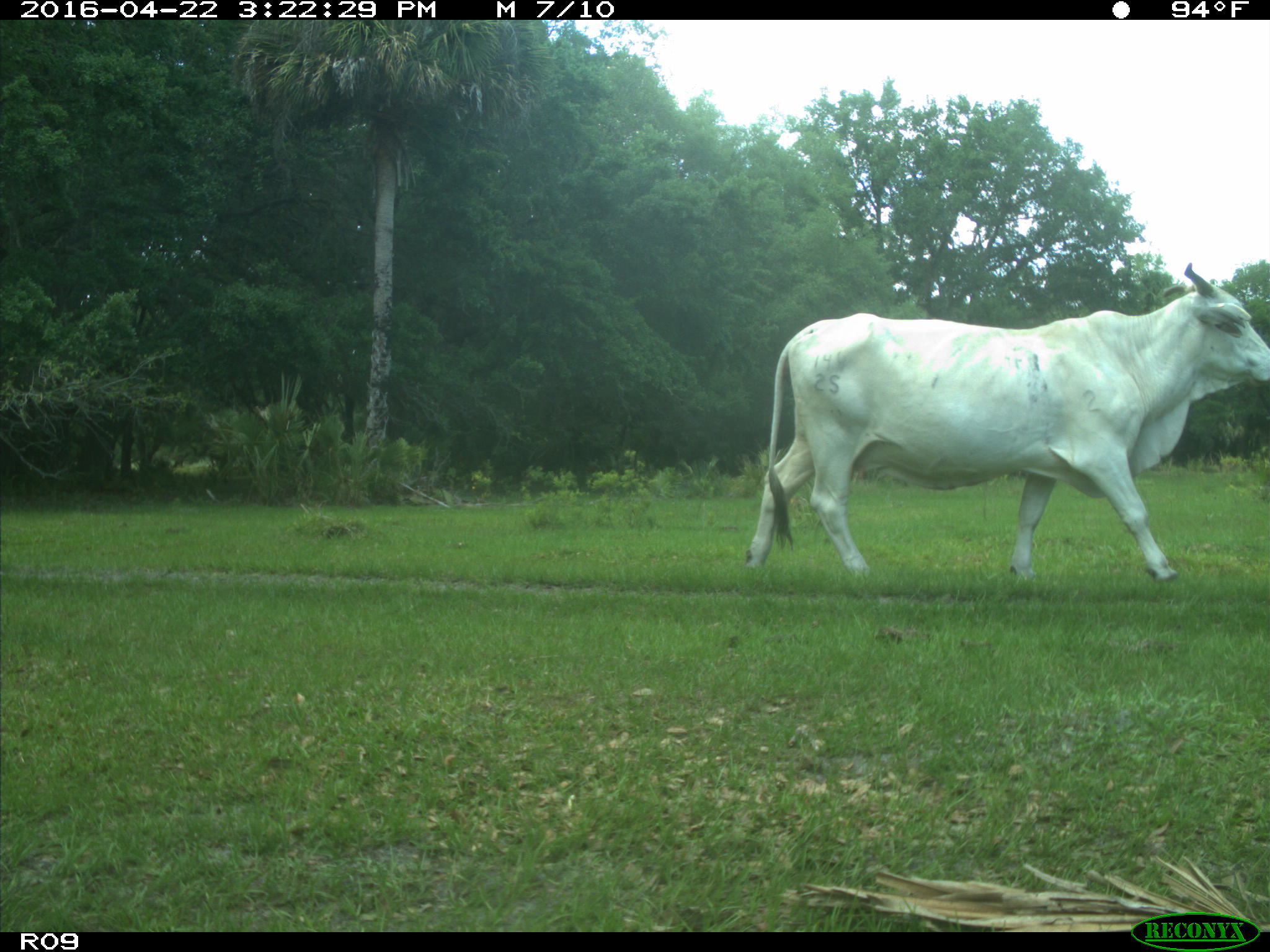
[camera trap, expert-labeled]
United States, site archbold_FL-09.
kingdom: Animalia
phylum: Chordata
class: Mammalia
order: Artiodactyla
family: Bovidae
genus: Bos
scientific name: Bos taurus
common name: domestic cow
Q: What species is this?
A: Bos taurus (domestic cow).